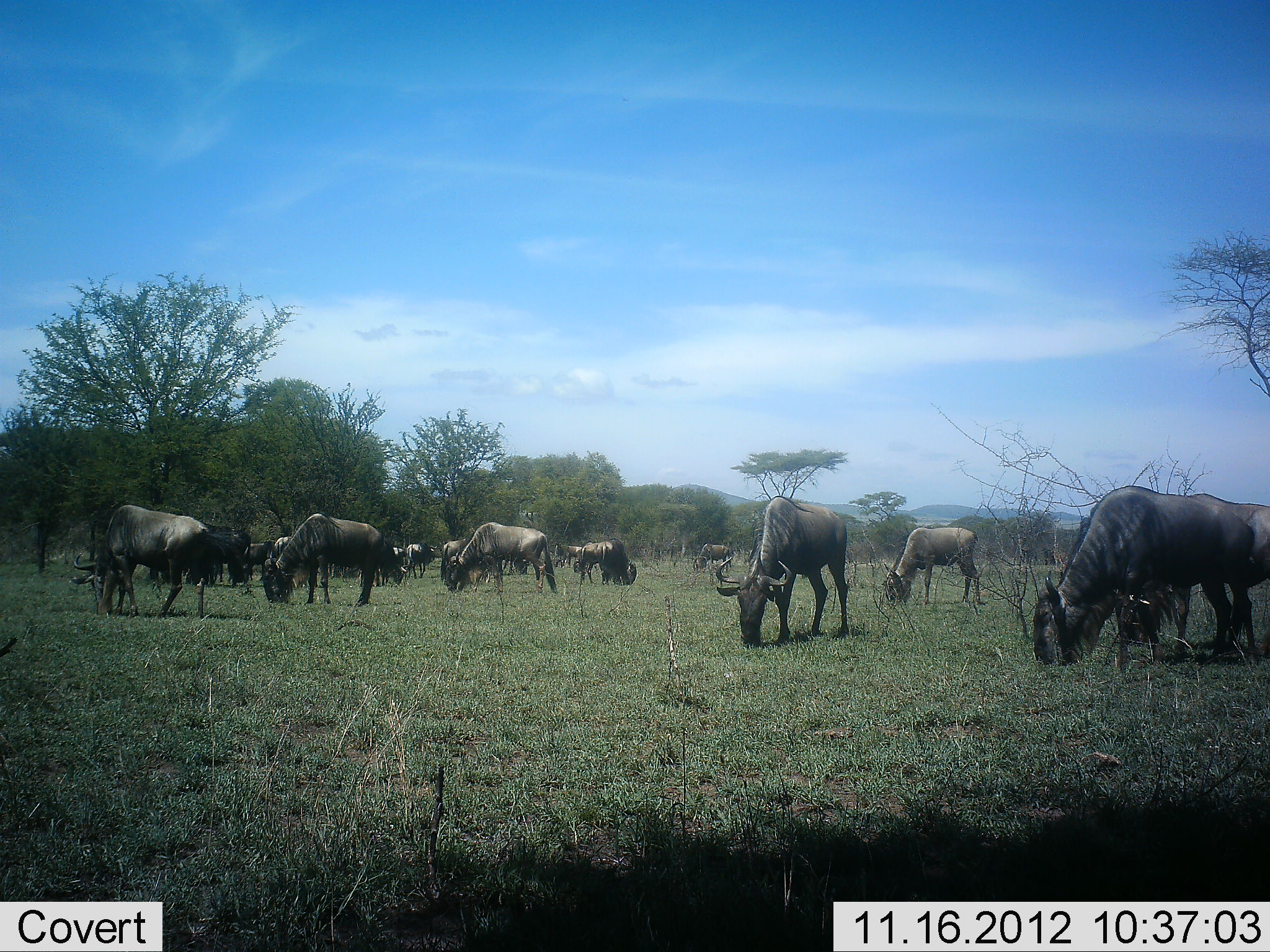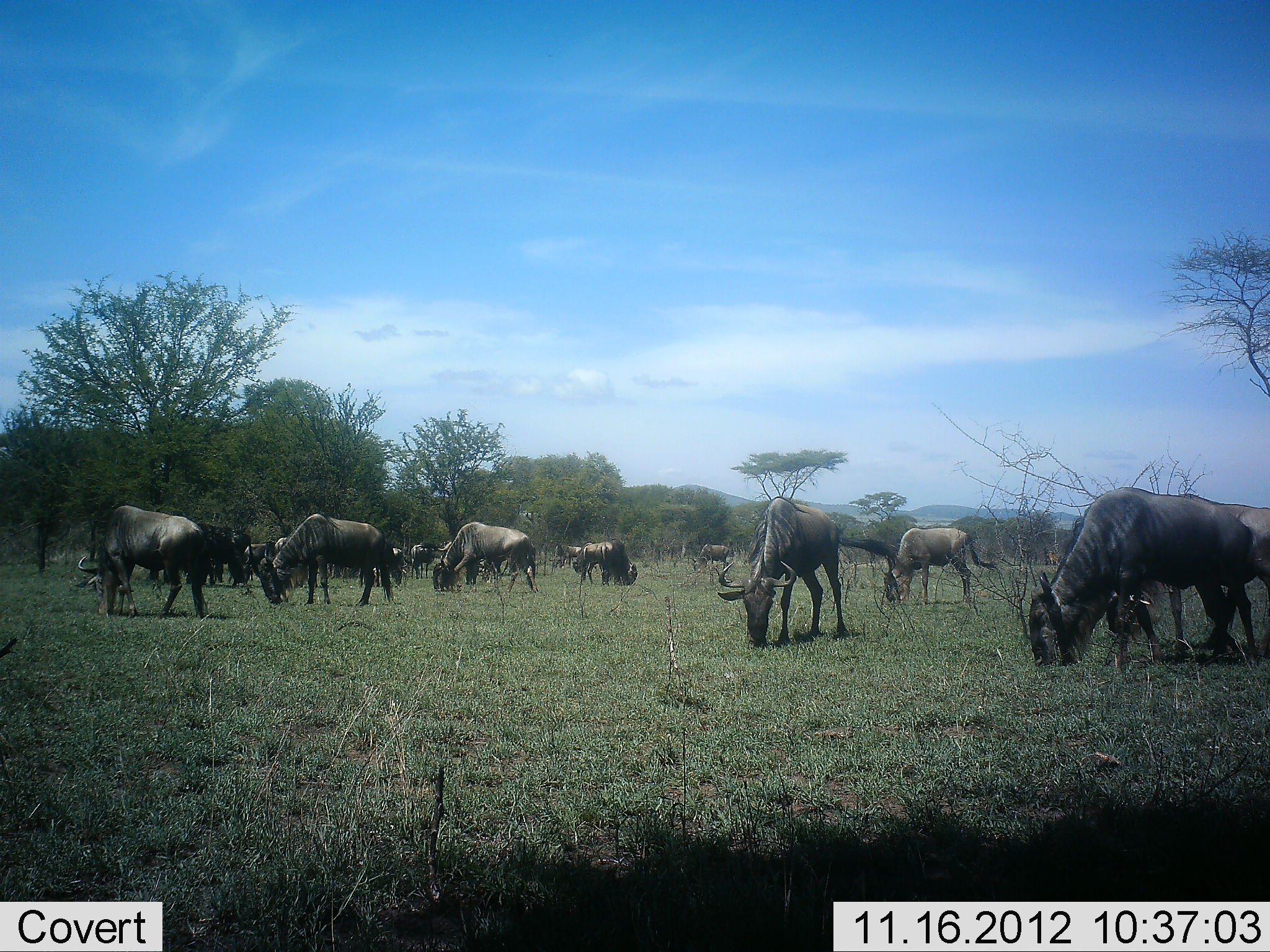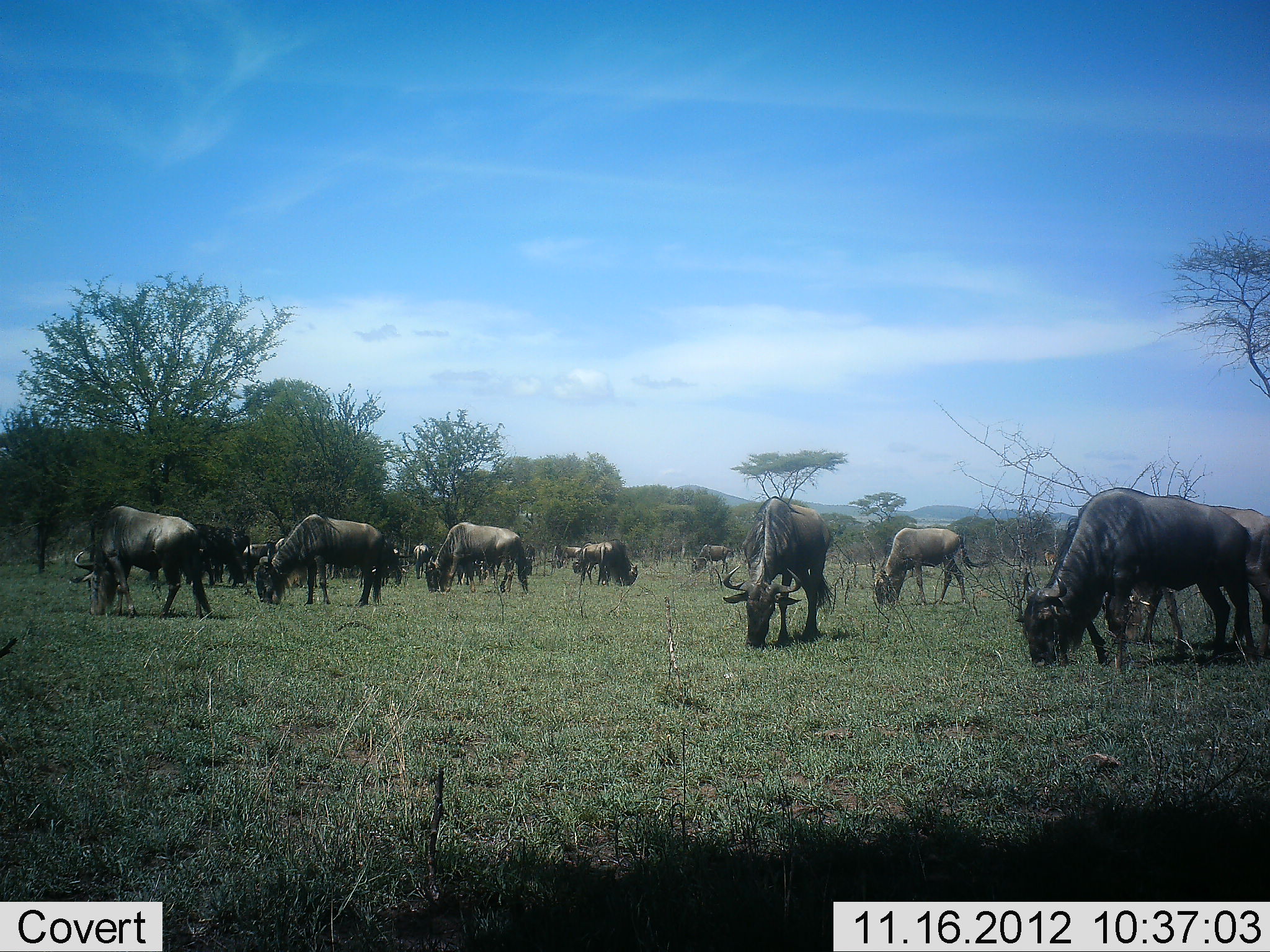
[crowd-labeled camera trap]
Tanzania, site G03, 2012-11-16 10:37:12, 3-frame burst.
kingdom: Animalia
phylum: Chordata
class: Mammalia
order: Artiodactyla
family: Bovidae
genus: Connochaetes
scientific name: Connochaetes taurinus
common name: blue wildebeest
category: wildebeest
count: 11-50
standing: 40%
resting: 0%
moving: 30%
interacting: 0%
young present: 10%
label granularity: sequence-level